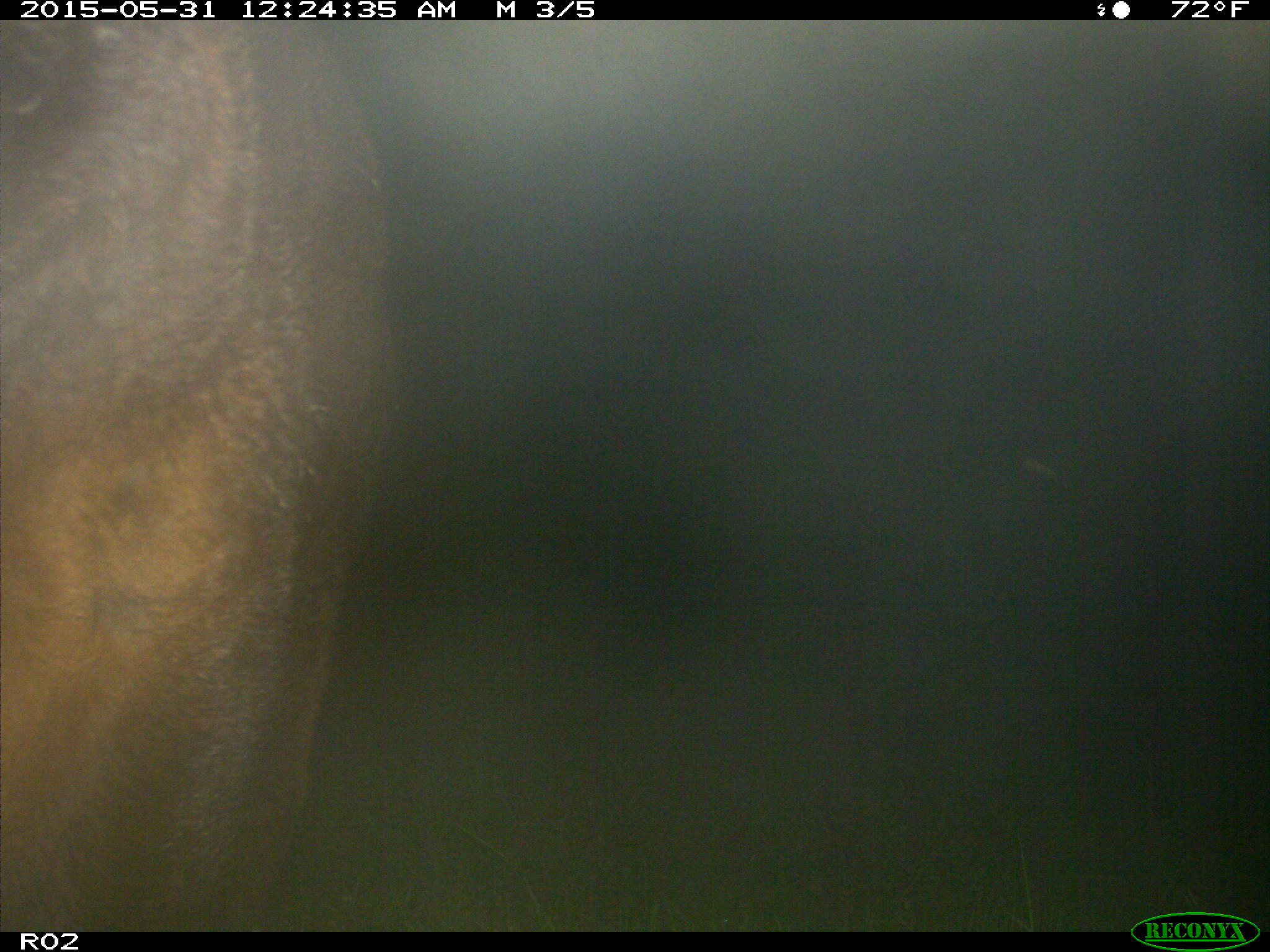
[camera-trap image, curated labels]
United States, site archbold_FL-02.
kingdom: Animalia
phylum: Chordata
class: Mammalia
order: Artiodactyla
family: Bovidae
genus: Bos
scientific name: Bos taurus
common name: domestic cow